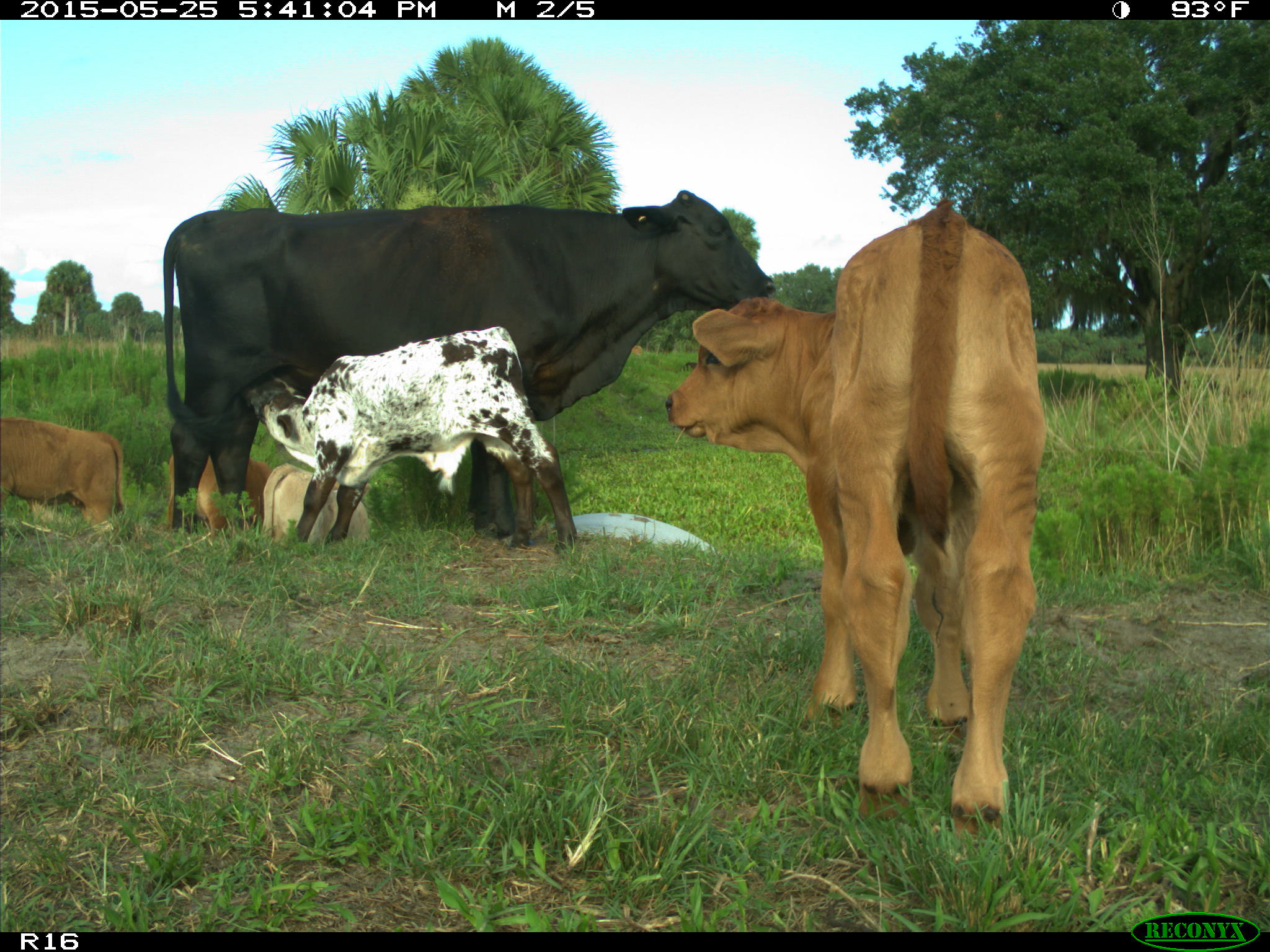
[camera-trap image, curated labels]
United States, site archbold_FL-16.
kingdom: Animalia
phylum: Chordata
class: Mammalia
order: Artiodactyla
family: Bovidae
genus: Bos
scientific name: Bos taurus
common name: domestic cow